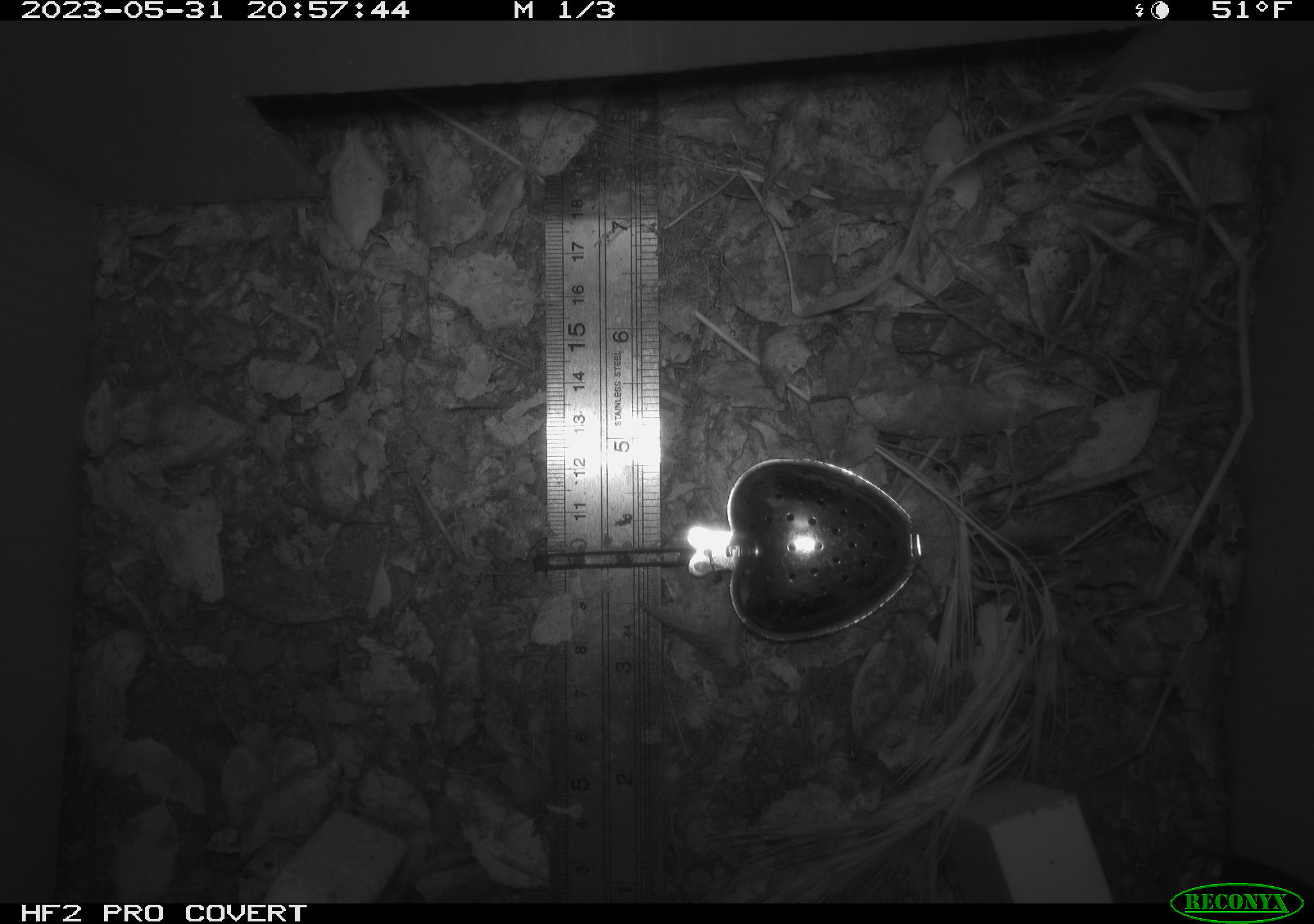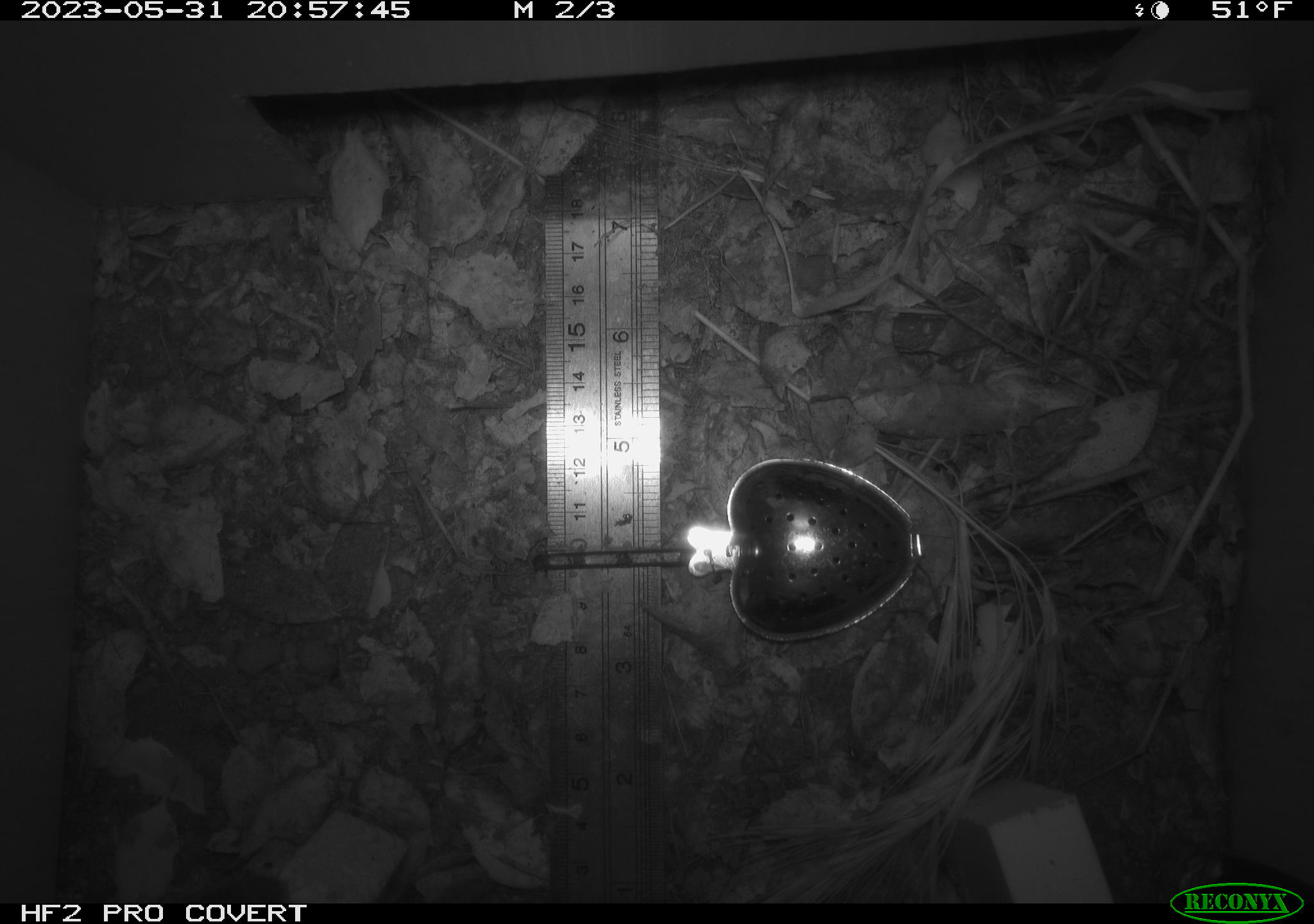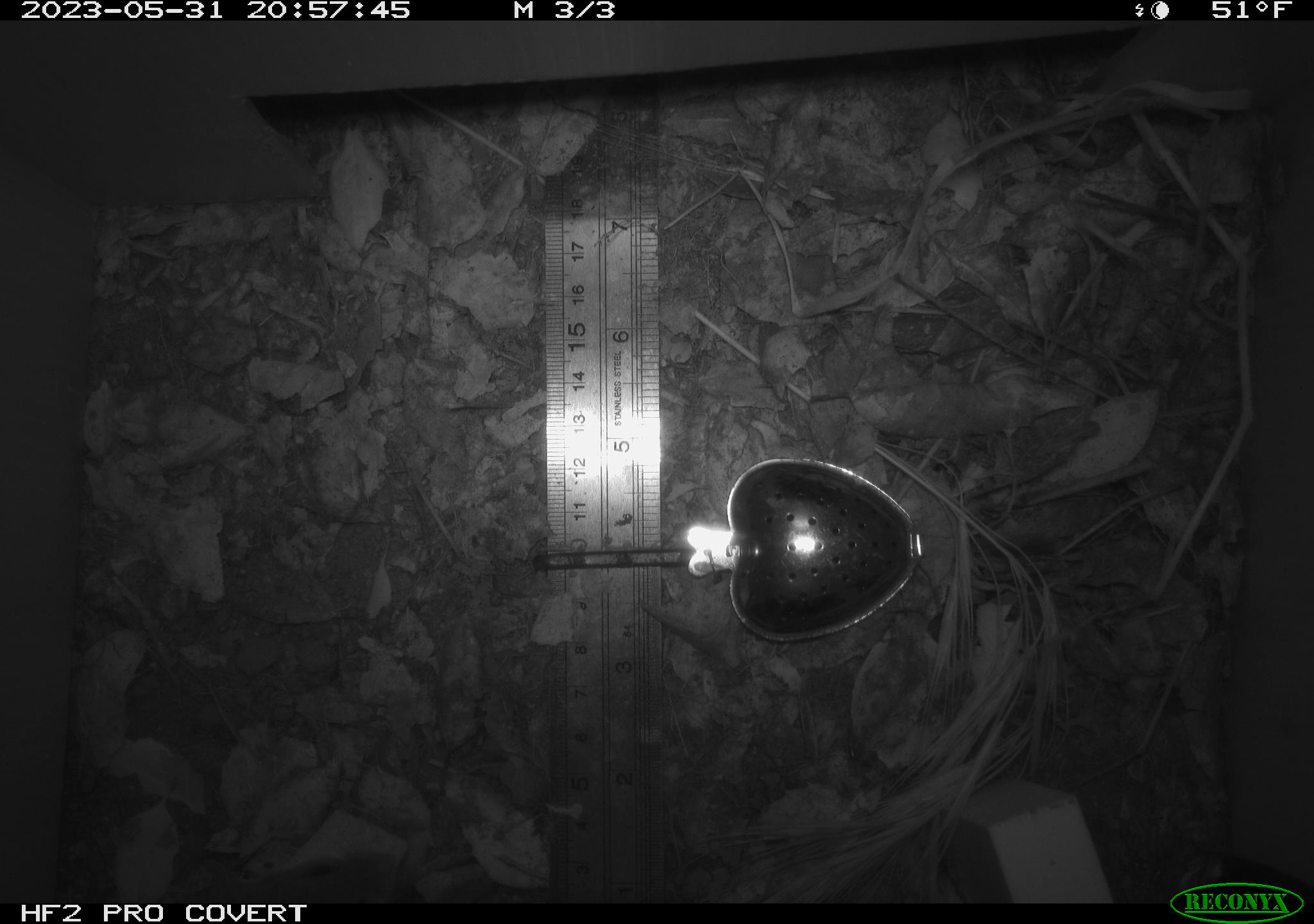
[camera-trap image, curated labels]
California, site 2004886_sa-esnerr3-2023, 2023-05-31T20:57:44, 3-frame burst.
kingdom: Animalia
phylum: Chordata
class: Mammalia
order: Rodentia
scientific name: Rodentia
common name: mouse species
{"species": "mouse species (Rodentia)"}